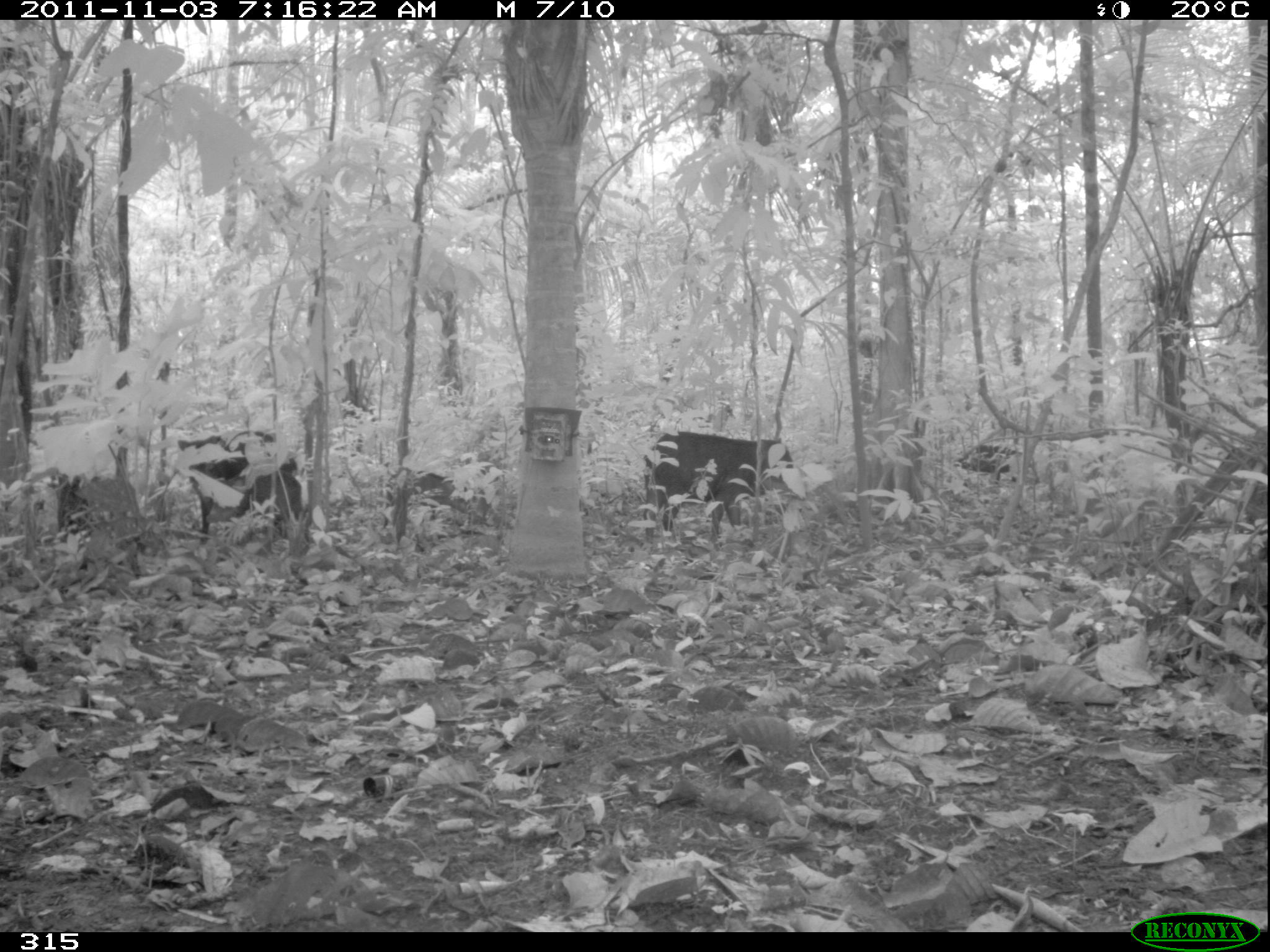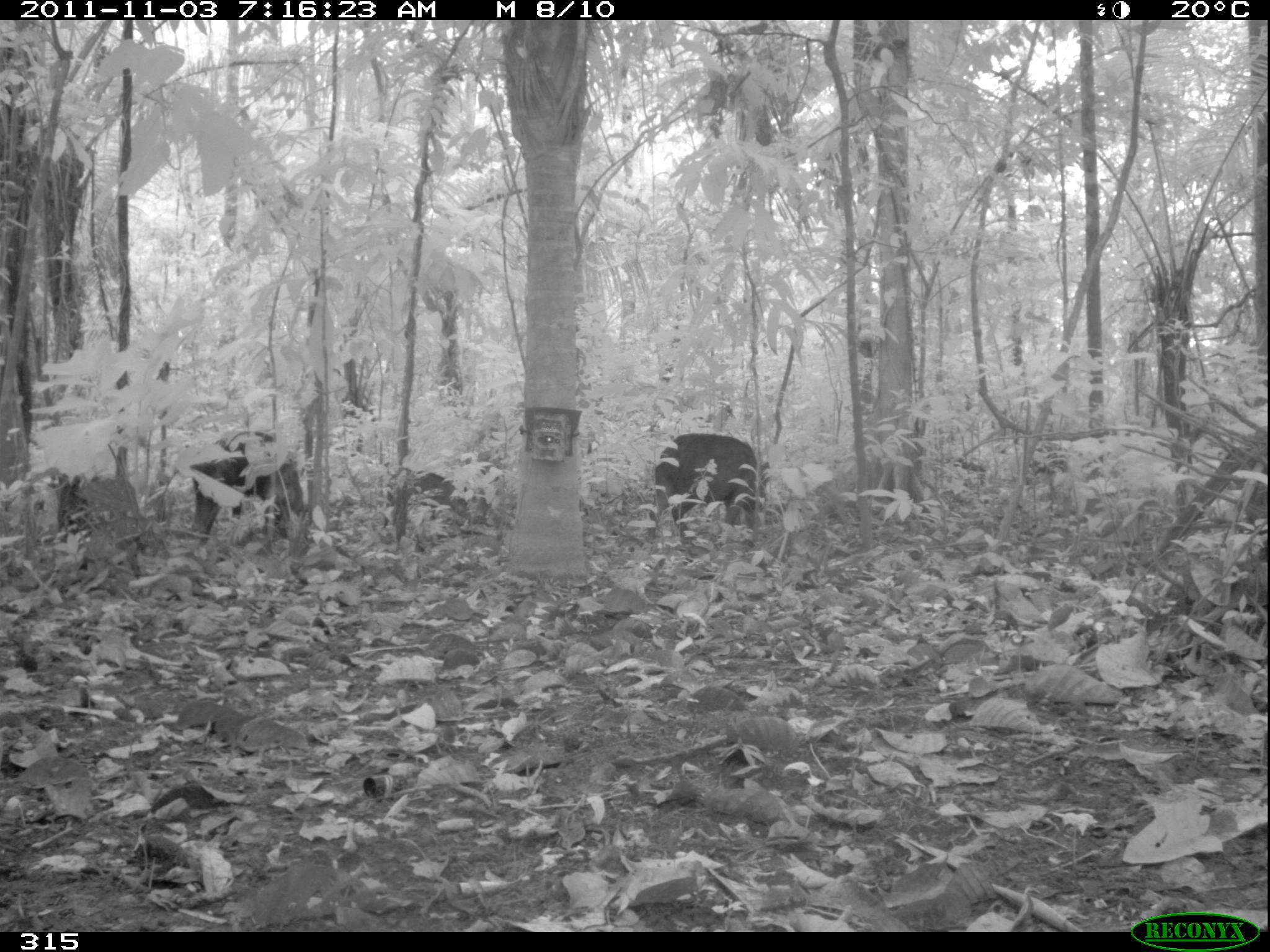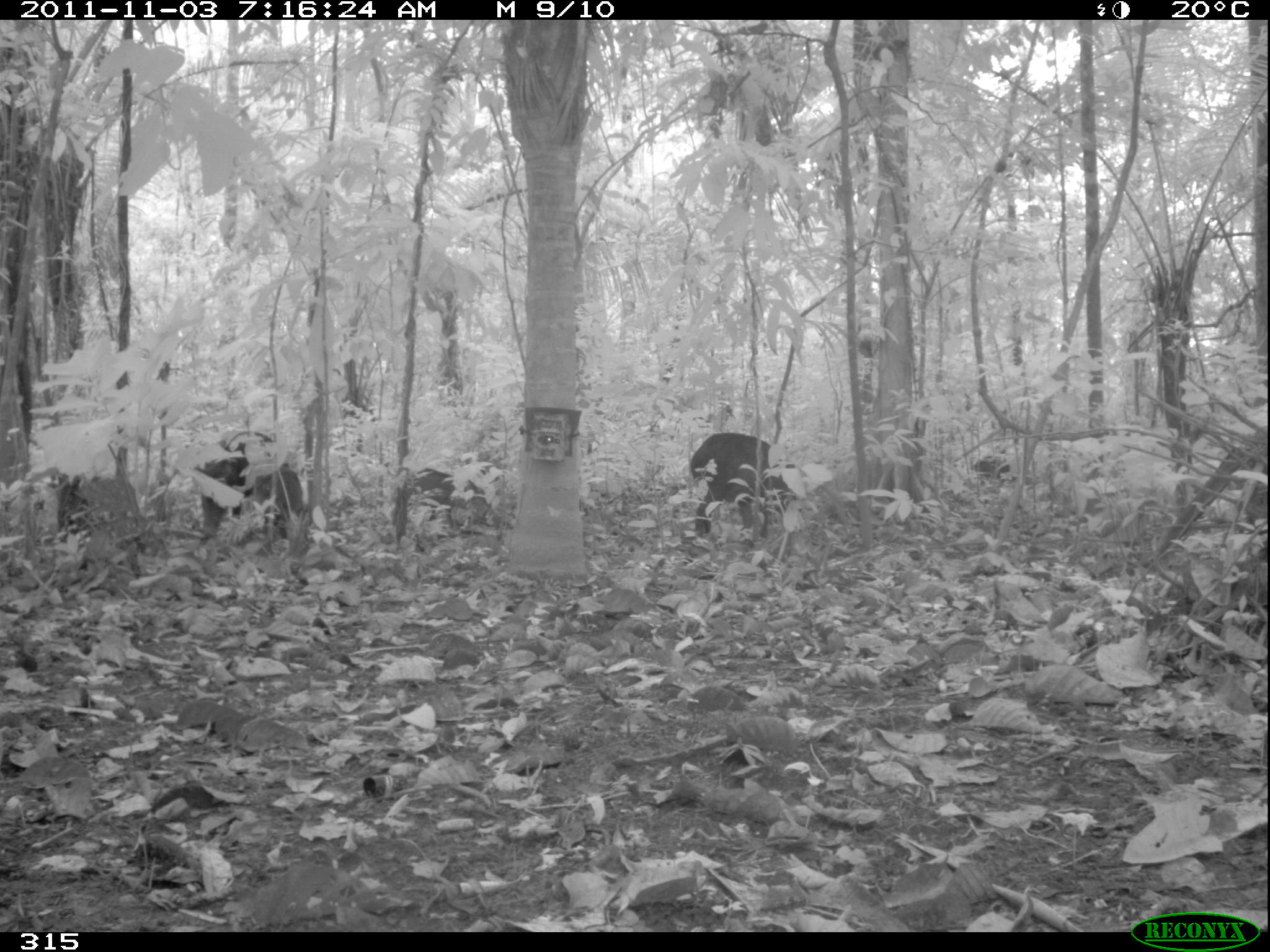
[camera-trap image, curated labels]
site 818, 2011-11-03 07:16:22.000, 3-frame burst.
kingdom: Animalia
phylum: Chordata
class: Mammalia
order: Artiodactyla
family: Tayassuidae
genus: Tayassu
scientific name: Tayassu pecari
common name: white-lipped peccary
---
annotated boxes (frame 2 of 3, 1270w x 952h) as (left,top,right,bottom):
tayassu pecari: (650,432,770,540); (193,431,279,540); (381,468,470,538); (260,459,305,545)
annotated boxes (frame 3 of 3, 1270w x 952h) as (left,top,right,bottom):
tayassu pecari: (195,430,308,541); (690,432,797,538); (406,470,497,528); (974,455,1017,488)